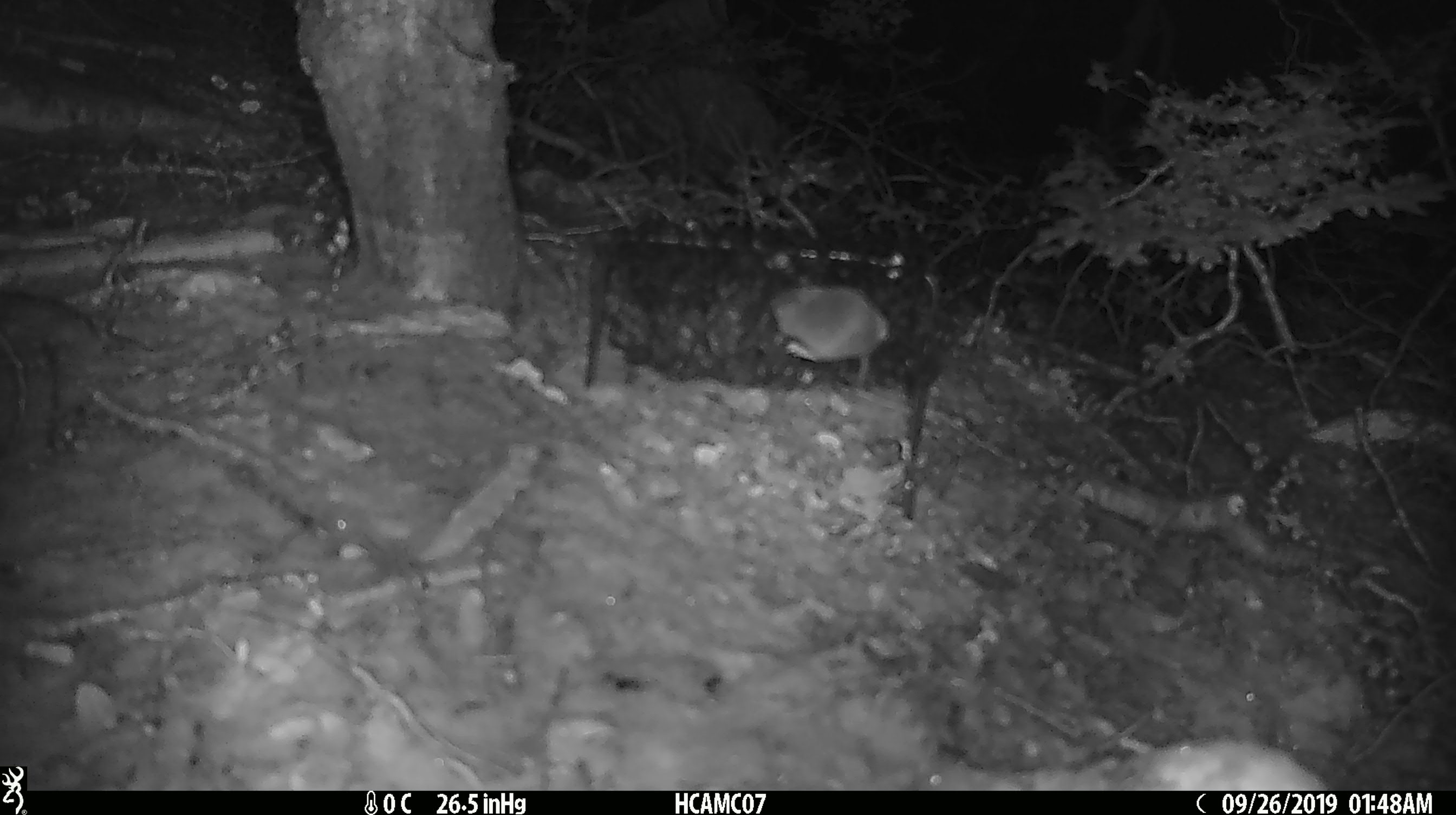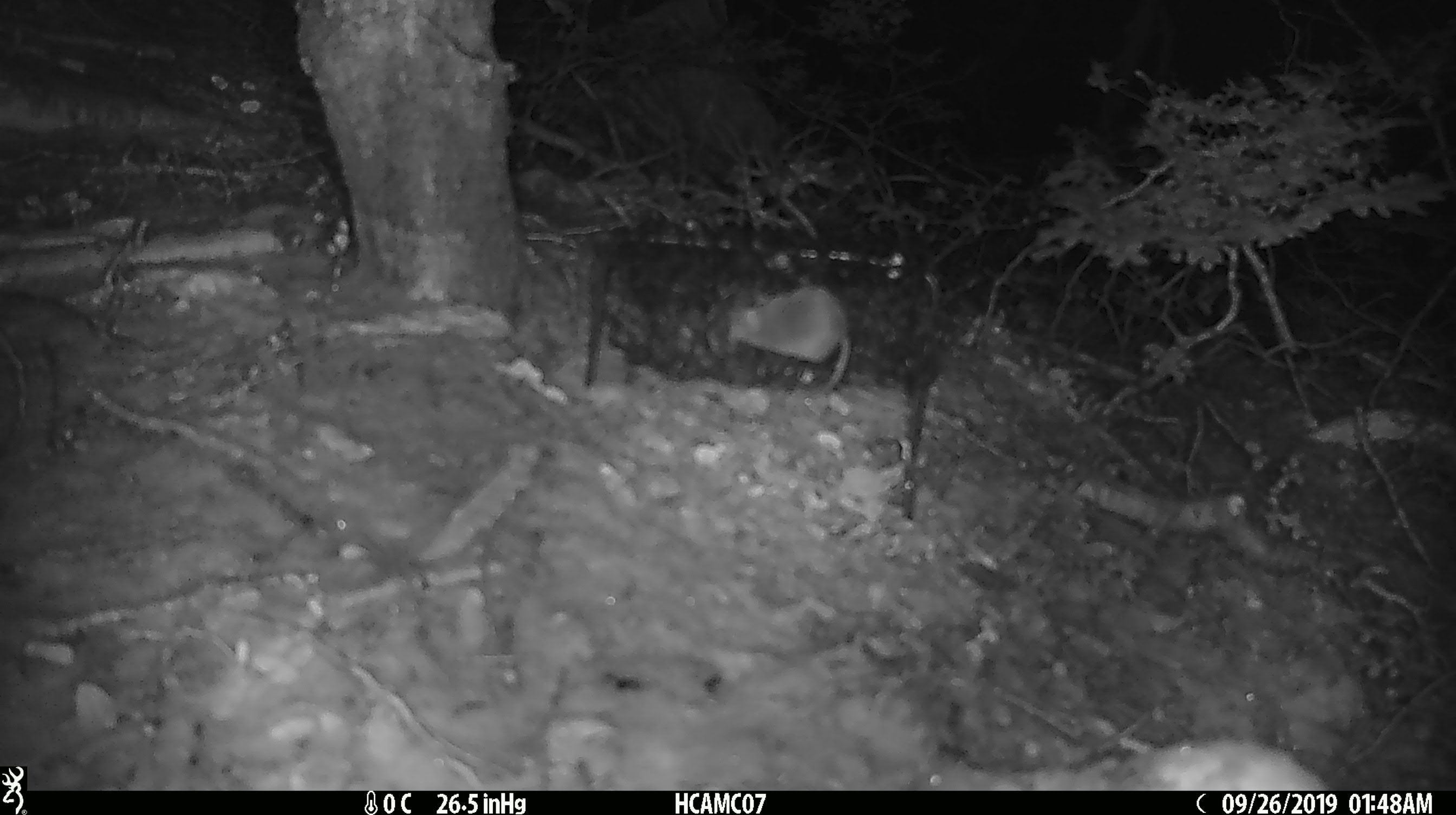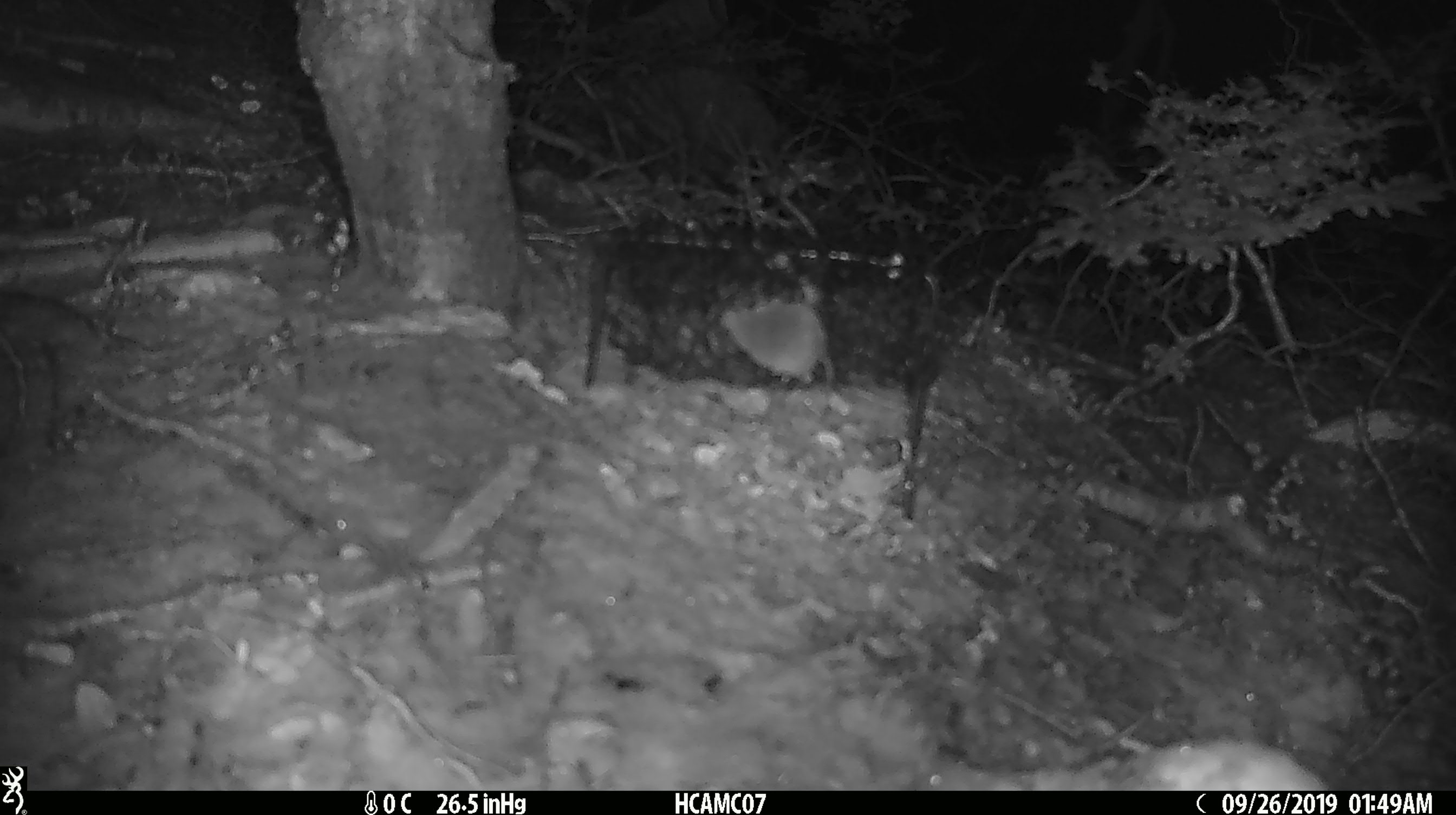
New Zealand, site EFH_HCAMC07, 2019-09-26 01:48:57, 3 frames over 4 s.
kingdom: Animalia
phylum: Chordata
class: Mammalia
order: Rodentia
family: Muridae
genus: Mus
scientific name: Mus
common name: mouse